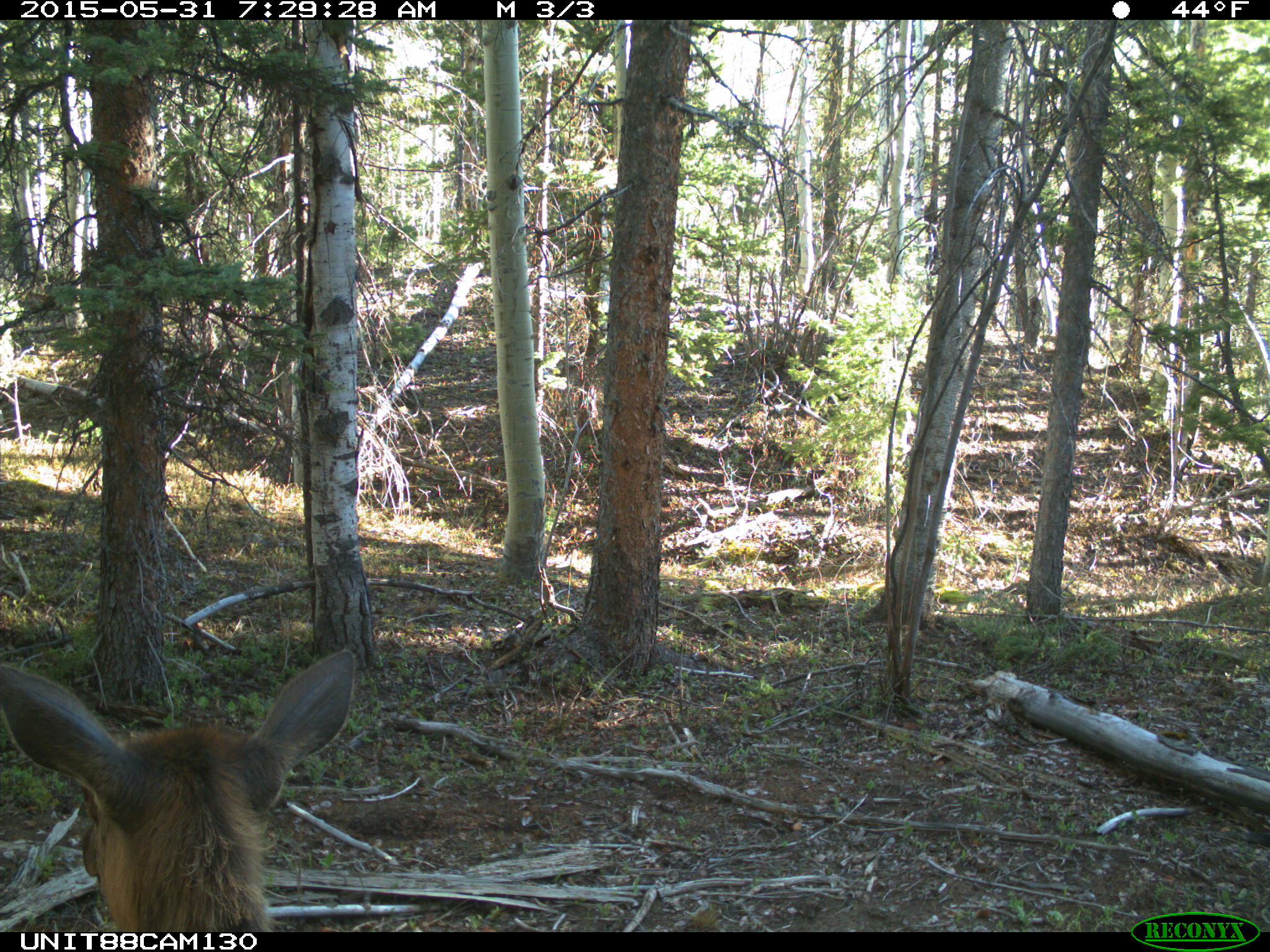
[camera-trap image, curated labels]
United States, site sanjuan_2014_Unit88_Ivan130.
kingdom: Animalia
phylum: Chordata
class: Mammalia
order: Artiodactyla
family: Cervidae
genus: Cervus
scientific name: Cervus elaphus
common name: red deer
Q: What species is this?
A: Cervus elaphus (red deer).